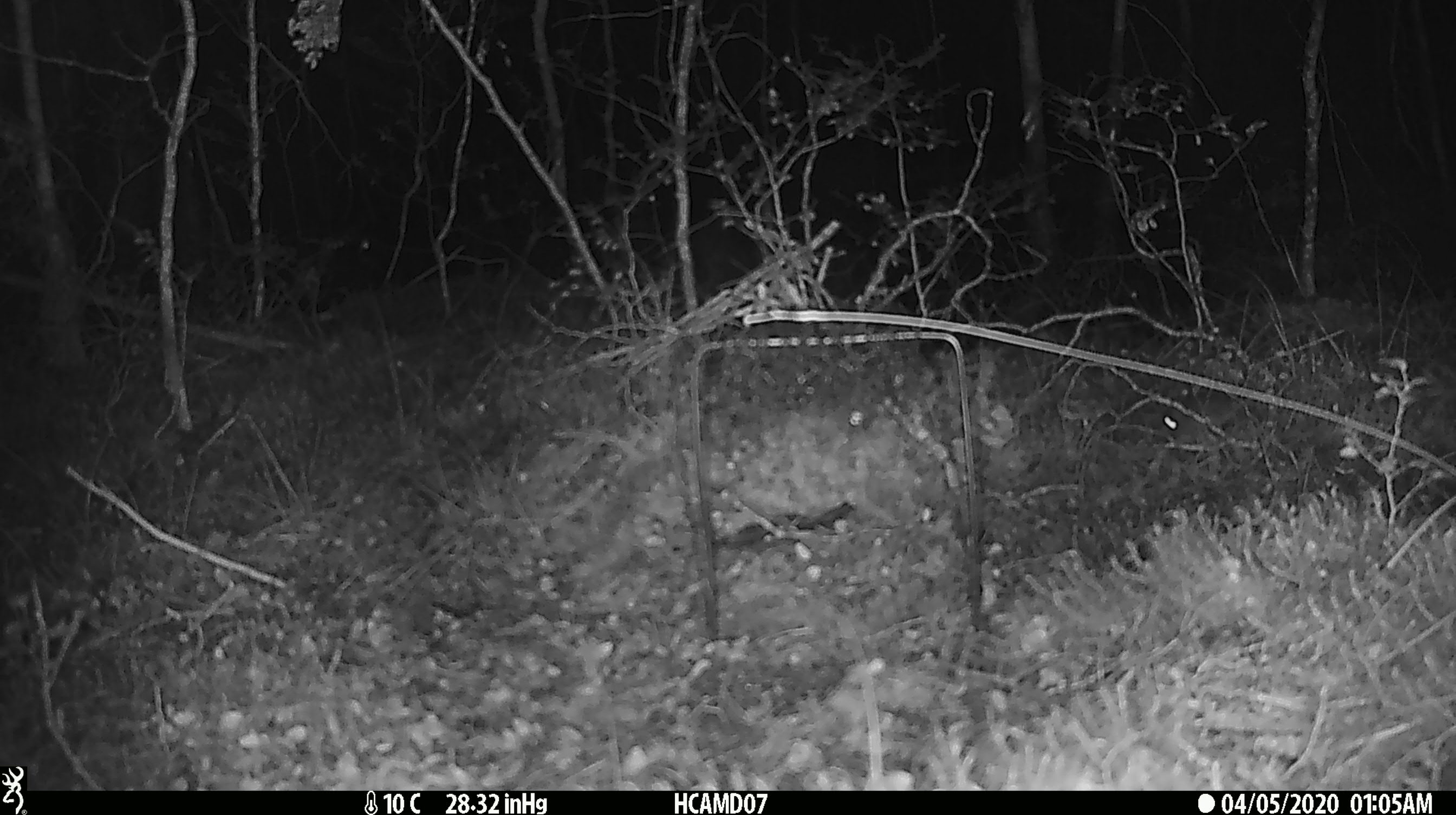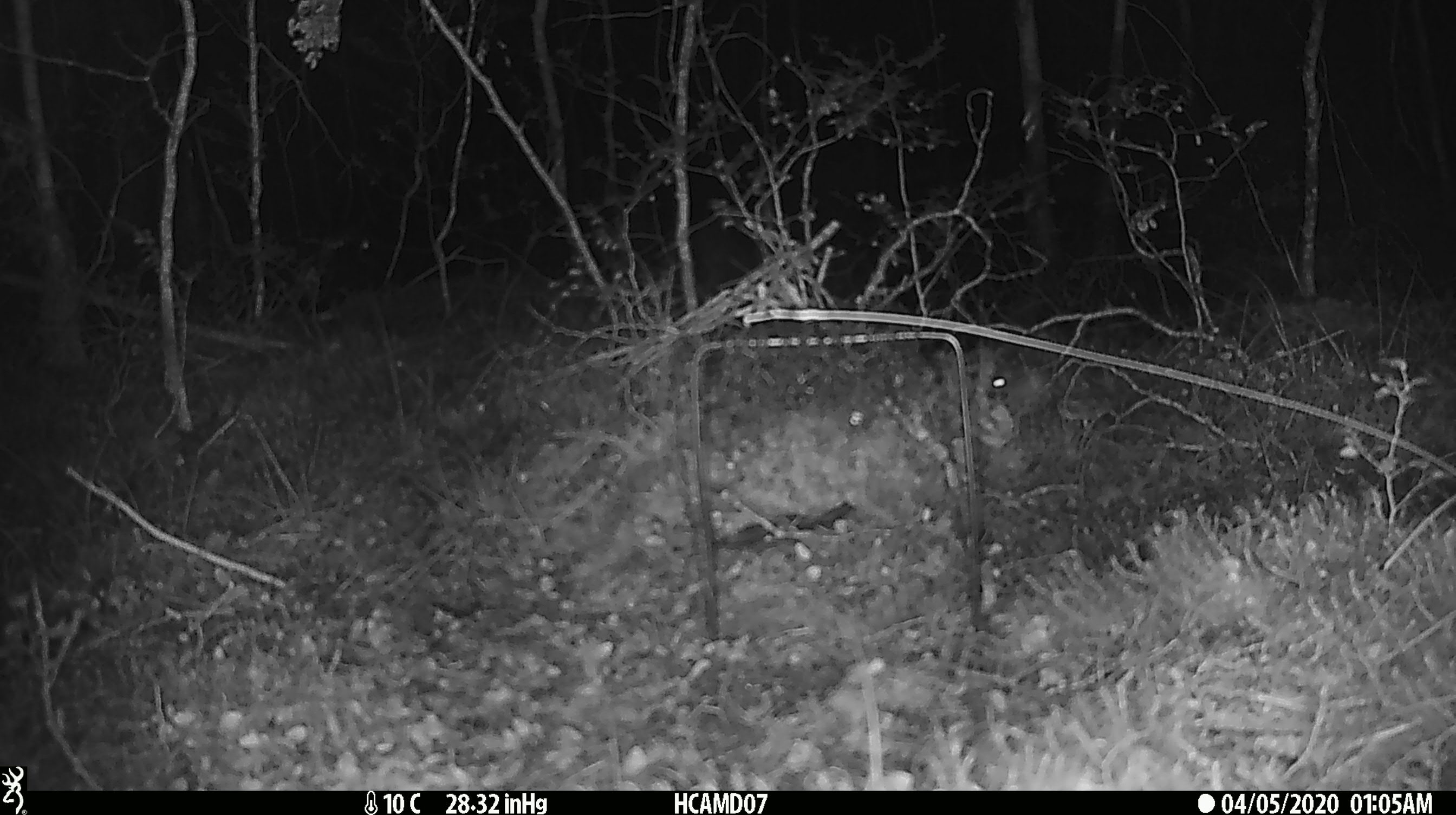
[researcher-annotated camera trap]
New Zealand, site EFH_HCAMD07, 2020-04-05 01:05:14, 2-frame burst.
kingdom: Animalia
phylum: Chordata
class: Mammalia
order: Rodentia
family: Muridae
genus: Mus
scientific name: Mus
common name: mouse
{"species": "mouse (Mus)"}